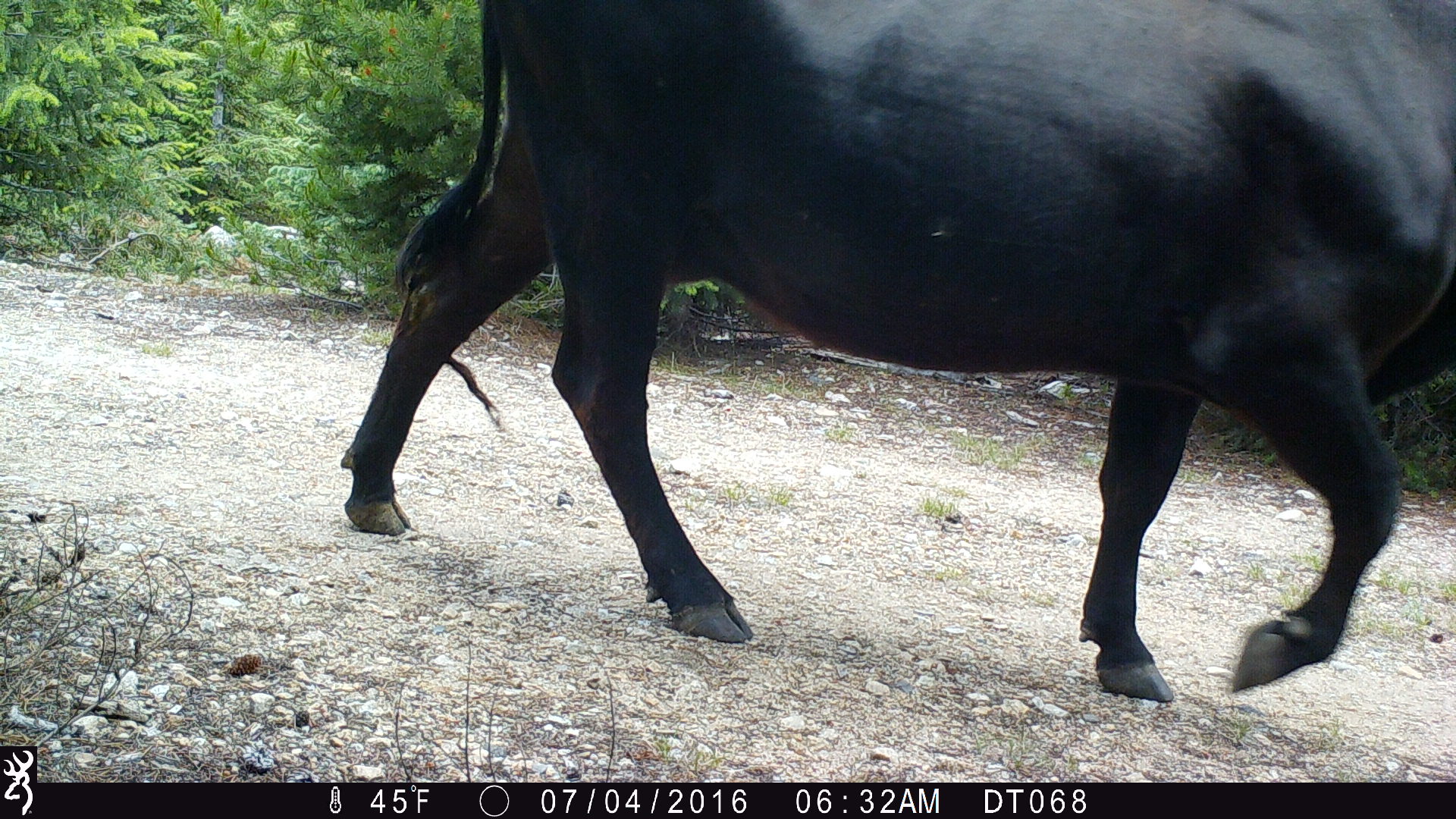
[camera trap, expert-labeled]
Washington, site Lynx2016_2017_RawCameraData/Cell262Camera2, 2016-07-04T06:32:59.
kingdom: Animalia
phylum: Chordata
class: Mammalia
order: Artiodactyla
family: Bovidae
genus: Bos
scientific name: Bos taurus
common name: domestic cattle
Domestic cattle (Bos taurus). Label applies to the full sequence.